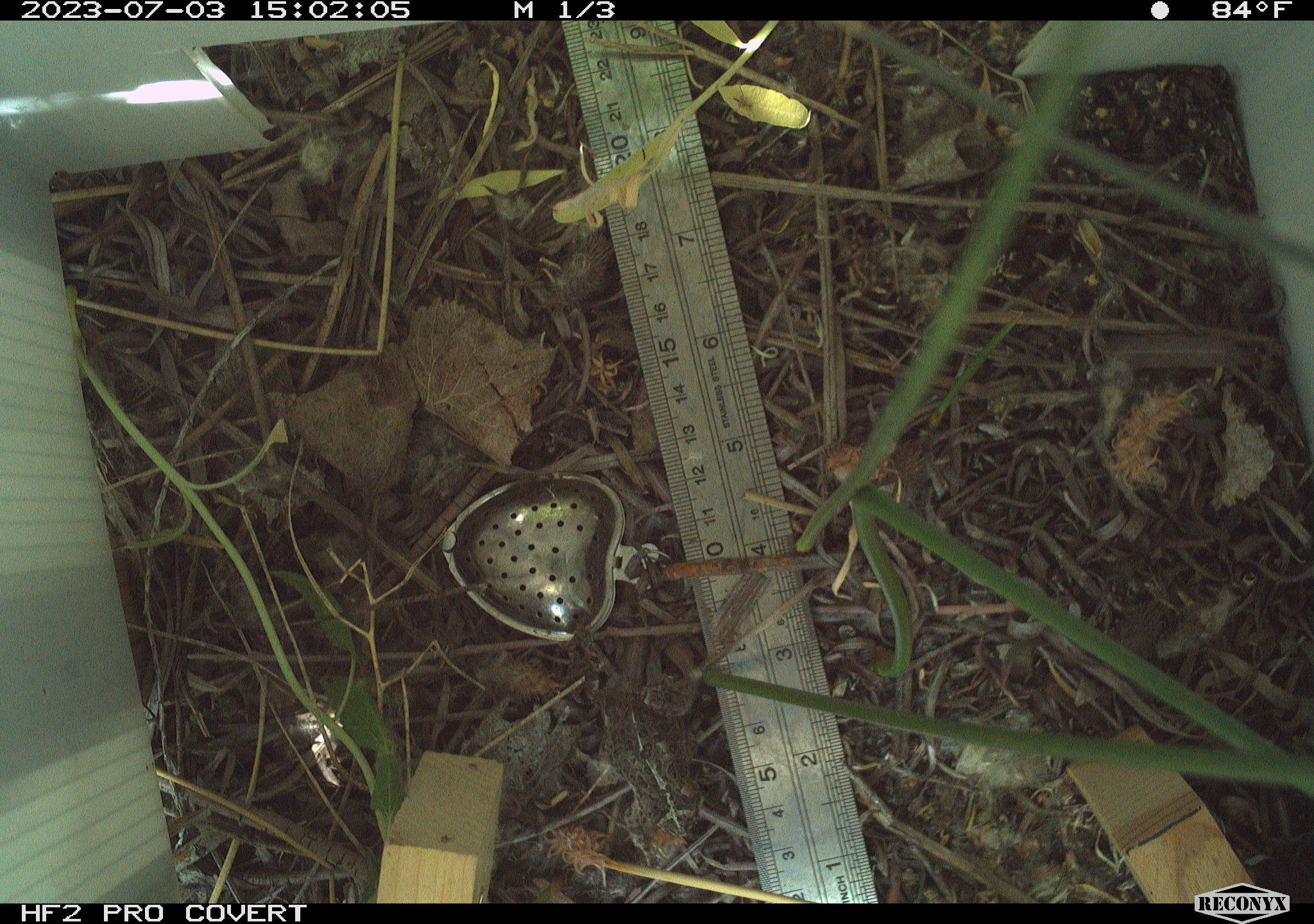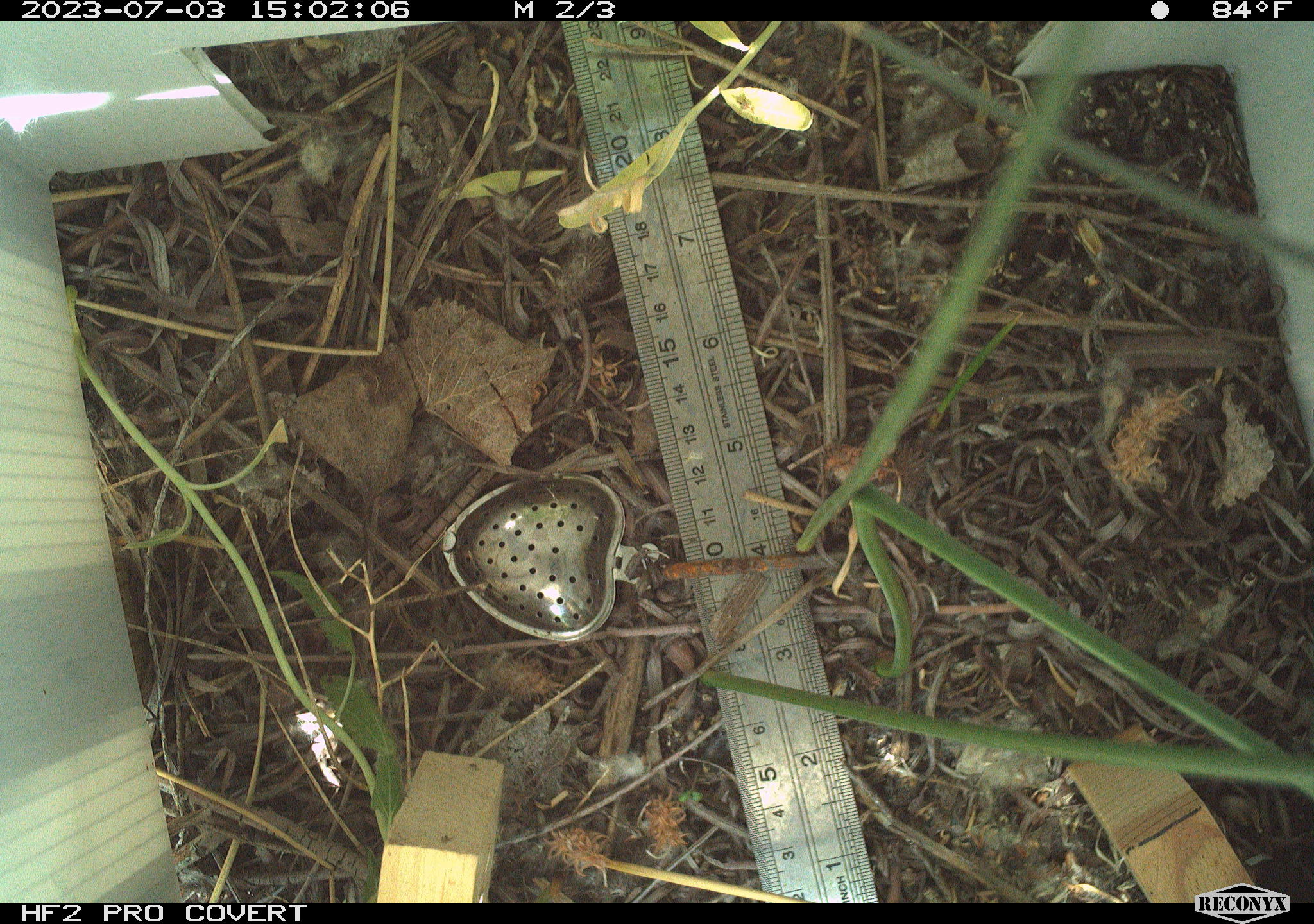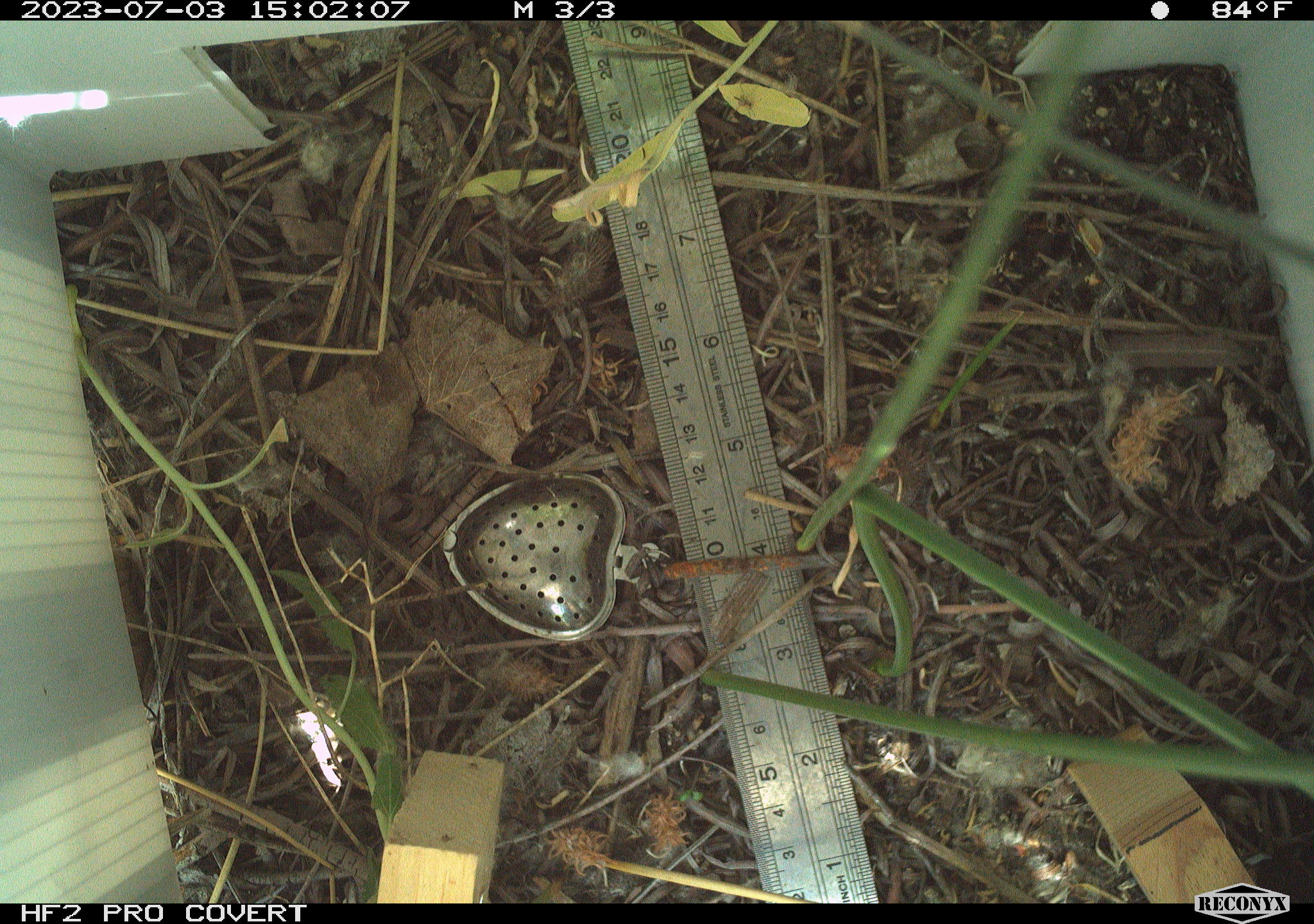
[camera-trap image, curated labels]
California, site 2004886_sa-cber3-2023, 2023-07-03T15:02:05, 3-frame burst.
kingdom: Animalia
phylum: Chordata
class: Amphibia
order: Anura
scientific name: Anura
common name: frogs